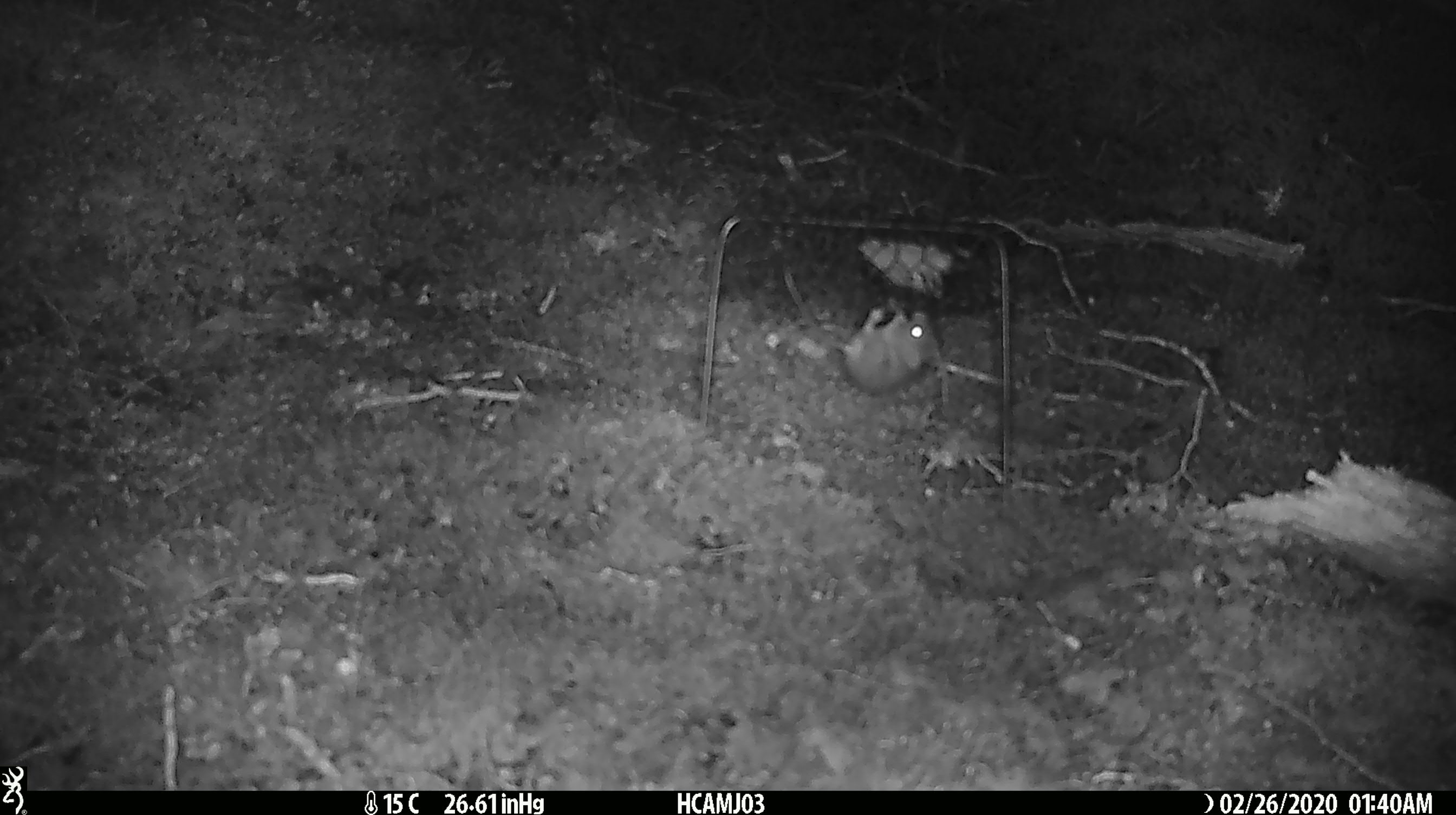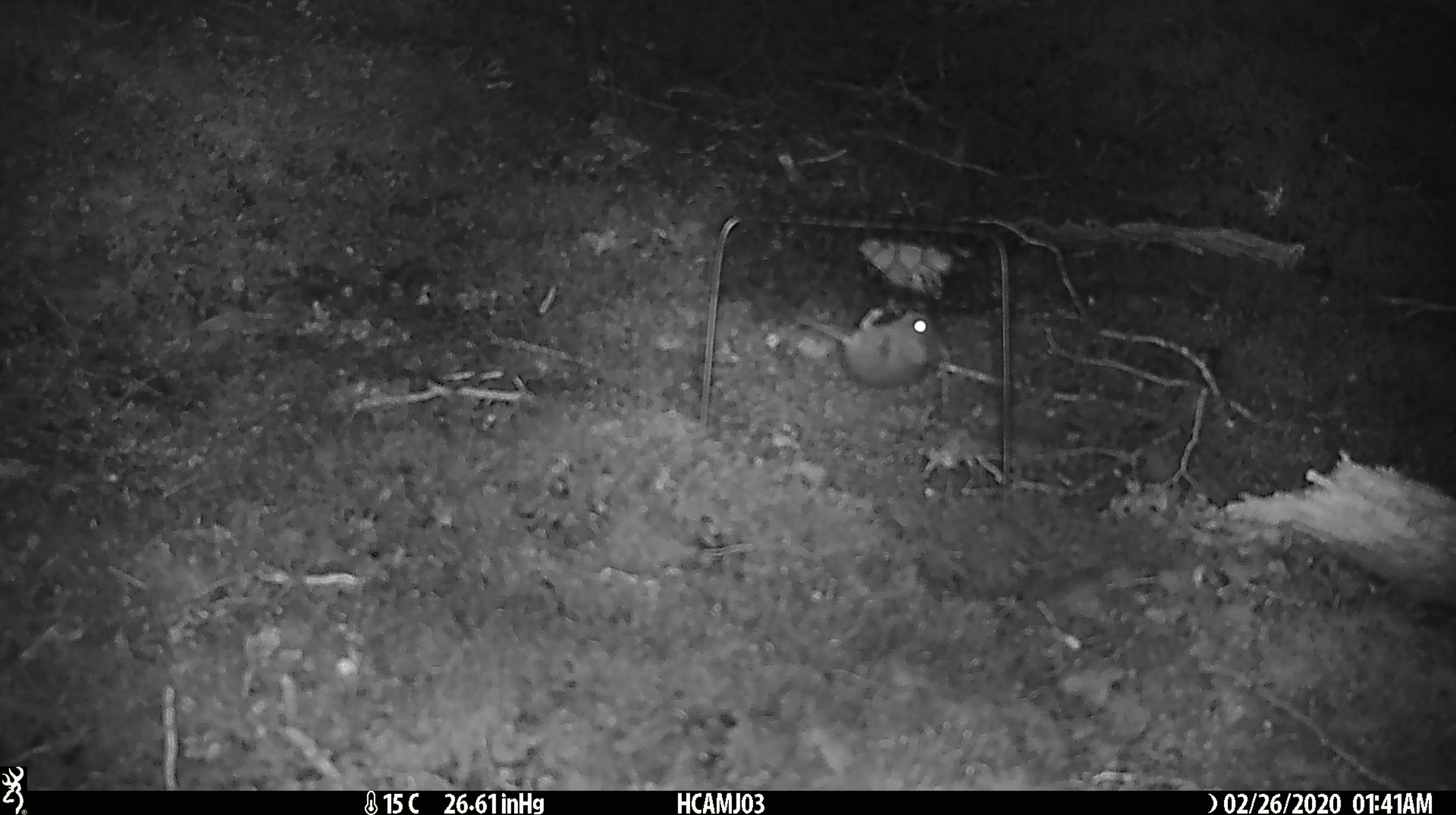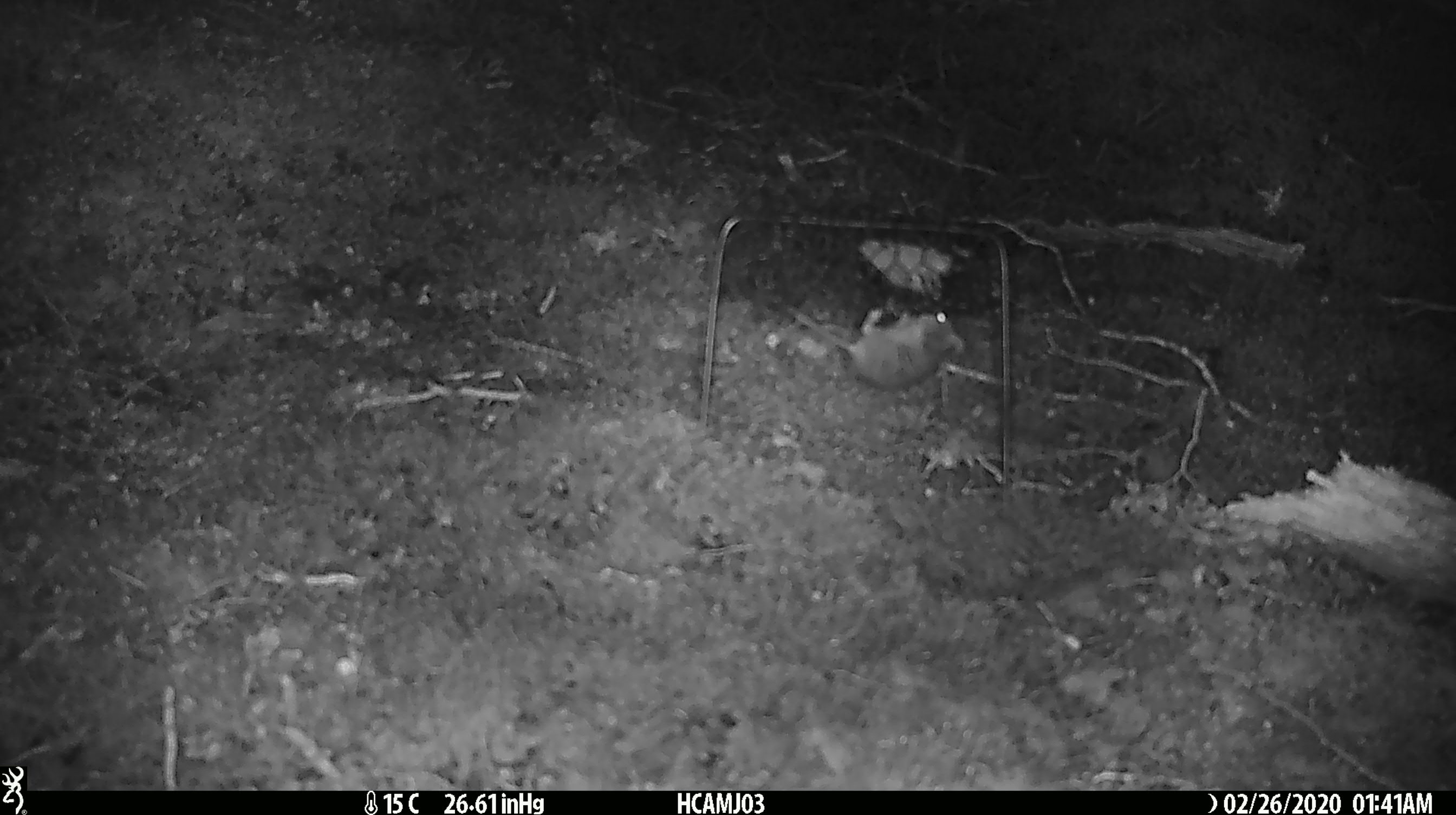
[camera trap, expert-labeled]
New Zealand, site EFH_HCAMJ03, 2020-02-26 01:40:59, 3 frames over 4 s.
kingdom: Animalia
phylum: Chordata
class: Mammalia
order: Rodentia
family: Muridae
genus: Mus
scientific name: Mus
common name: mouse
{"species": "mouse (Mus)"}